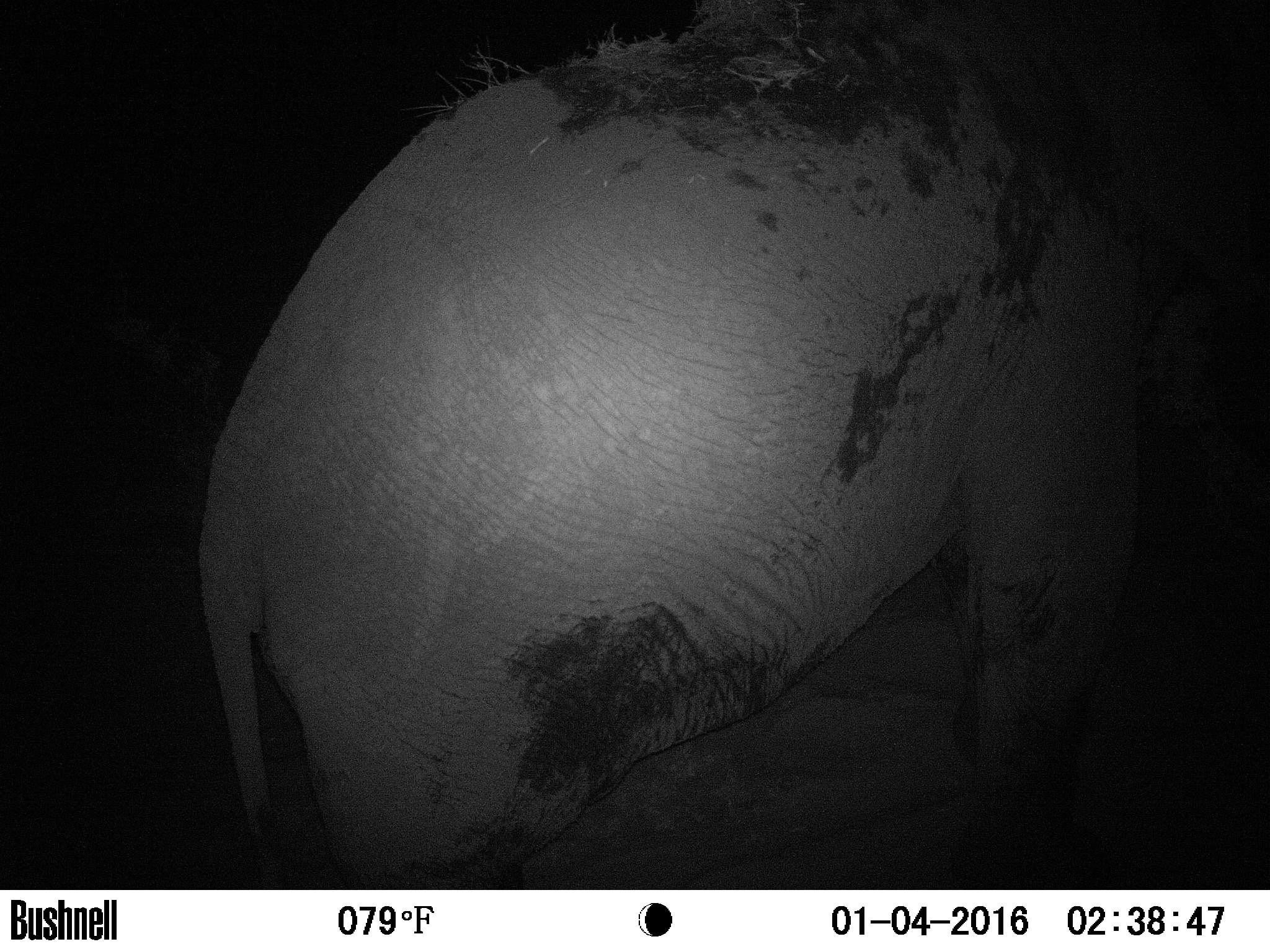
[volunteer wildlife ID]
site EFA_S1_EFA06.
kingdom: Animalia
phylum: Chordata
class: Mammalia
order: Proboscidea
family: Elephantidae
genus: Loxodonta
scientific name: Loxodonta africana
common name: african bush elephant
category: elephant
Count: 1.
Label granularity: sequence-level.